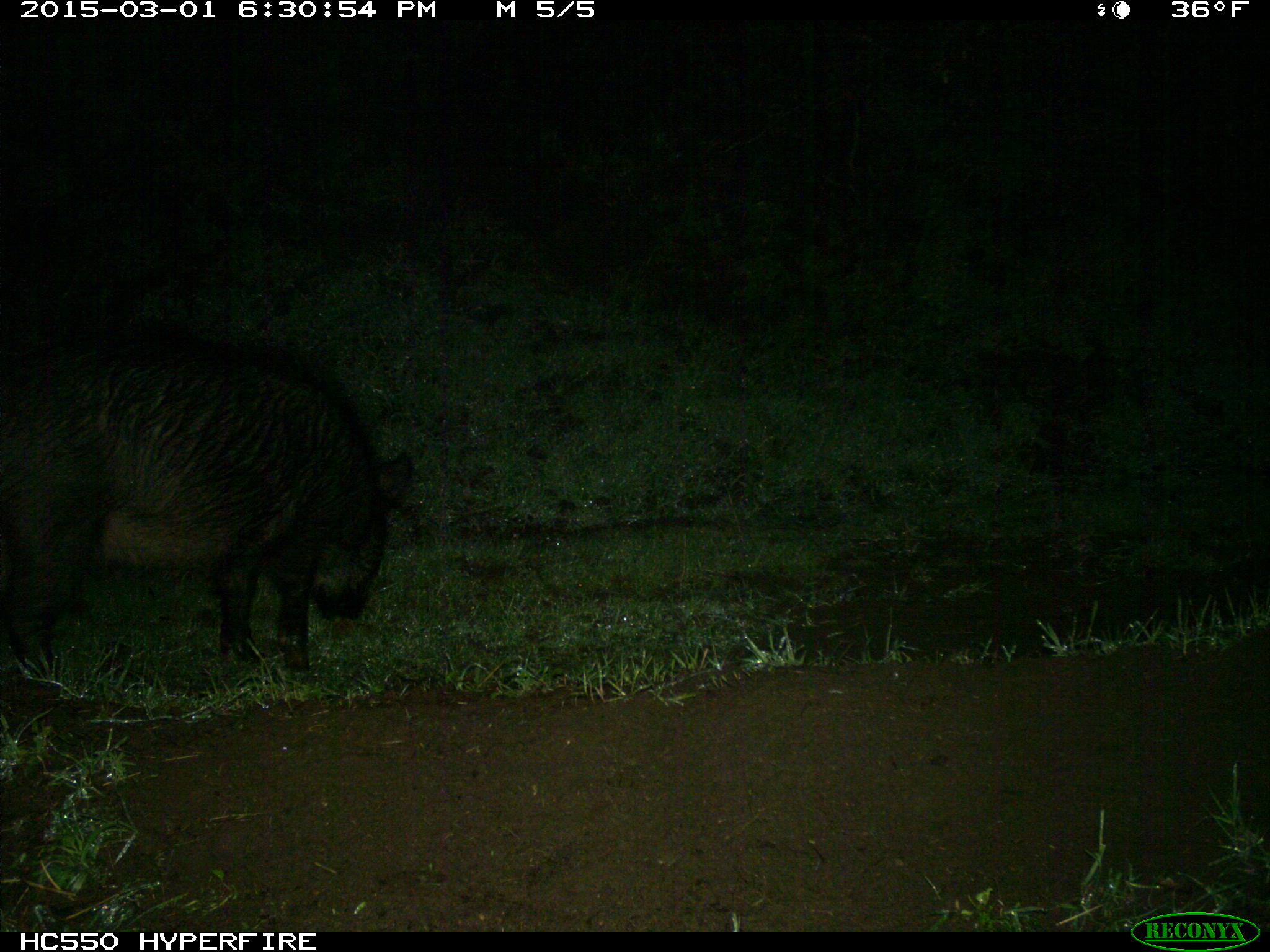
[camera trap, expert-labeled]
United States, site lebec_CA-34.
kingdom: Animalia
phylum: Chordata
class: Mammalia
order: Artiodactyla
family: Suidae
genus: Sus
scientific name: Sus scrofa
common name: wild boar